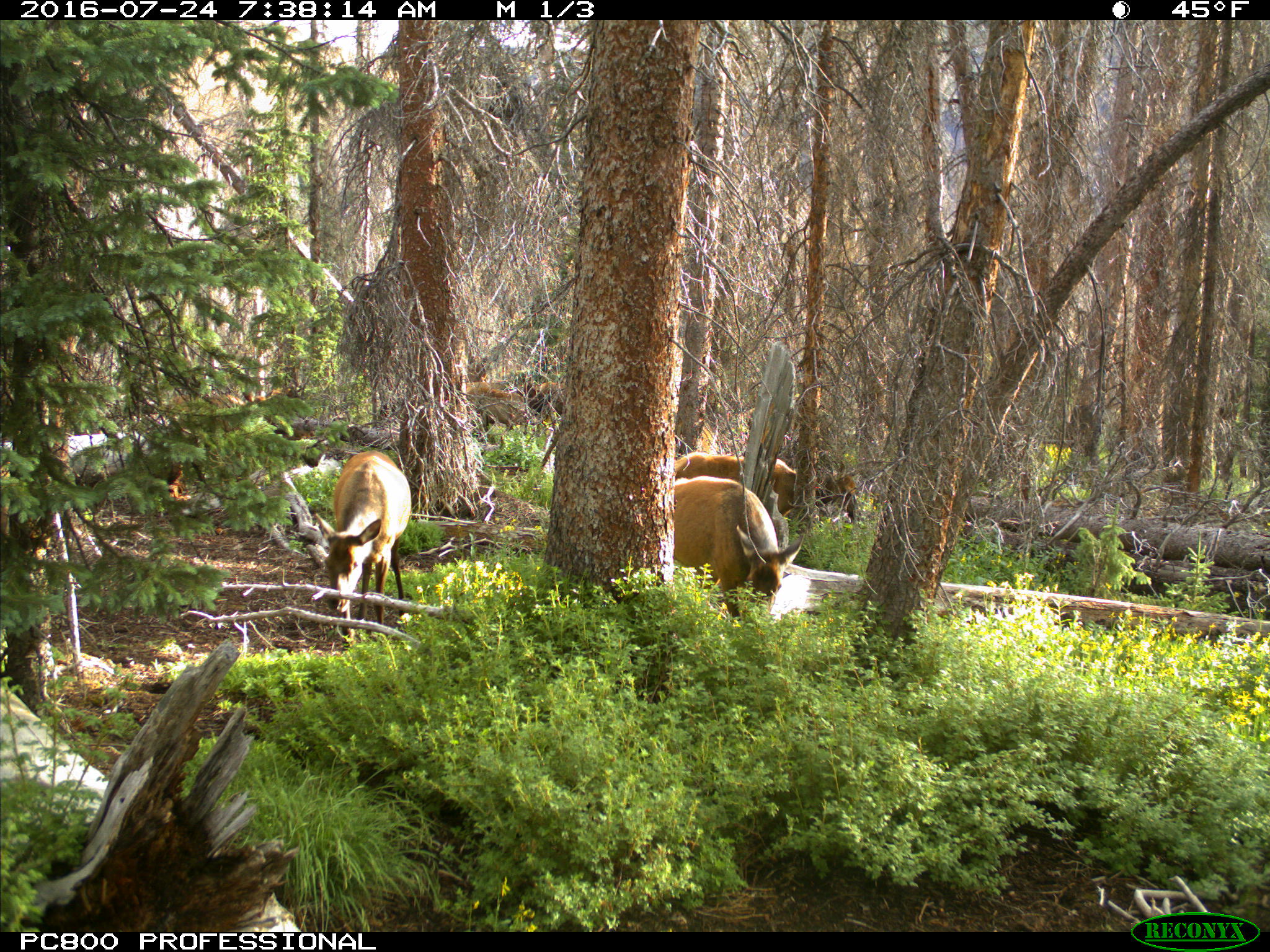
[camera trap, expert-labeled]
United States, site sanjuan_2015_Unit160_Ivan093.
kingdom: Animalia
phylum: Chordata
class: Mammalia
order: Artiodactyla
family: Cervidae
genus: Cervus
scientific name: Cervus elaphus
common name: red deer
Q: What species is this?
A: Cervus elaphus (red deer).